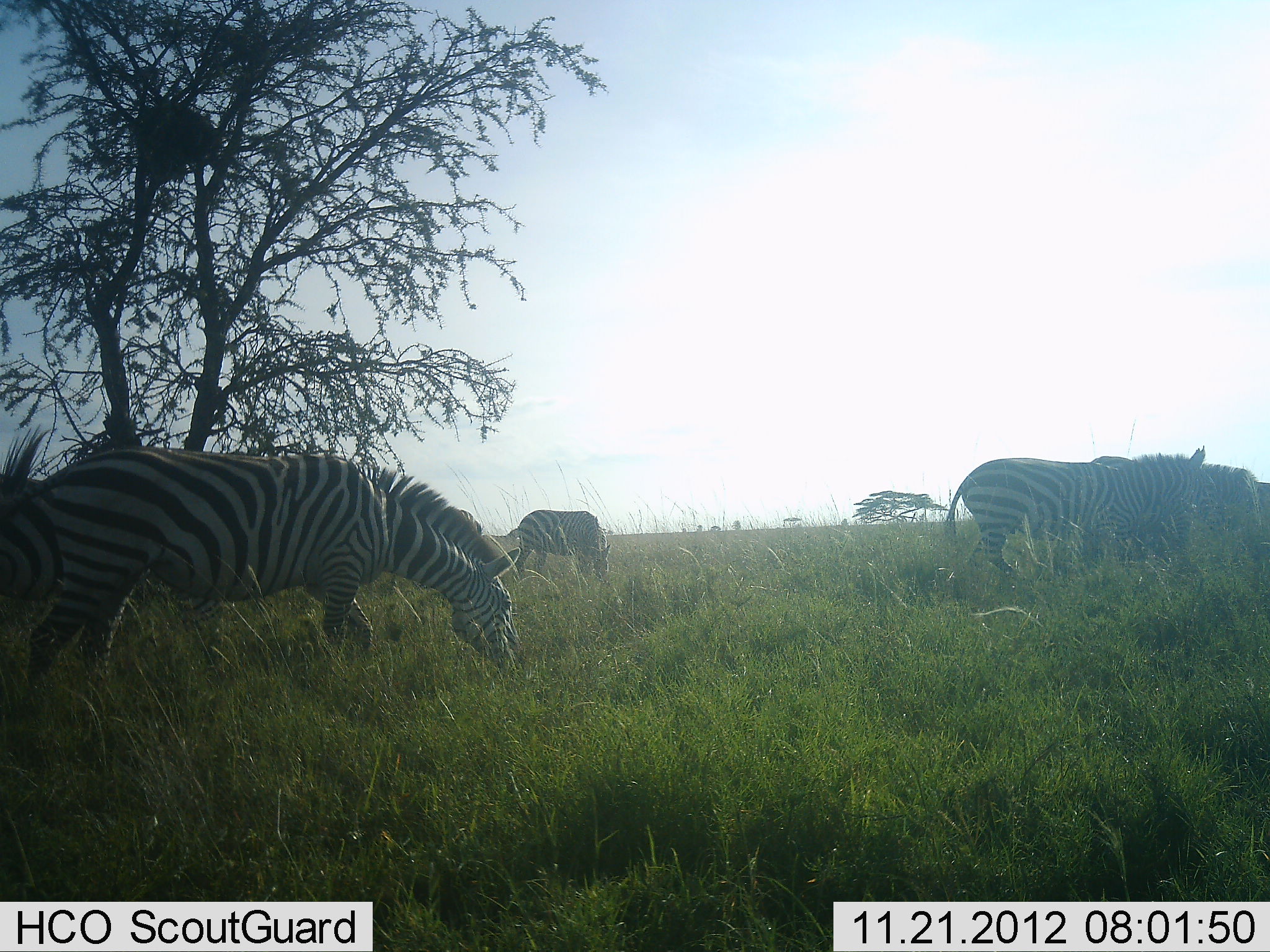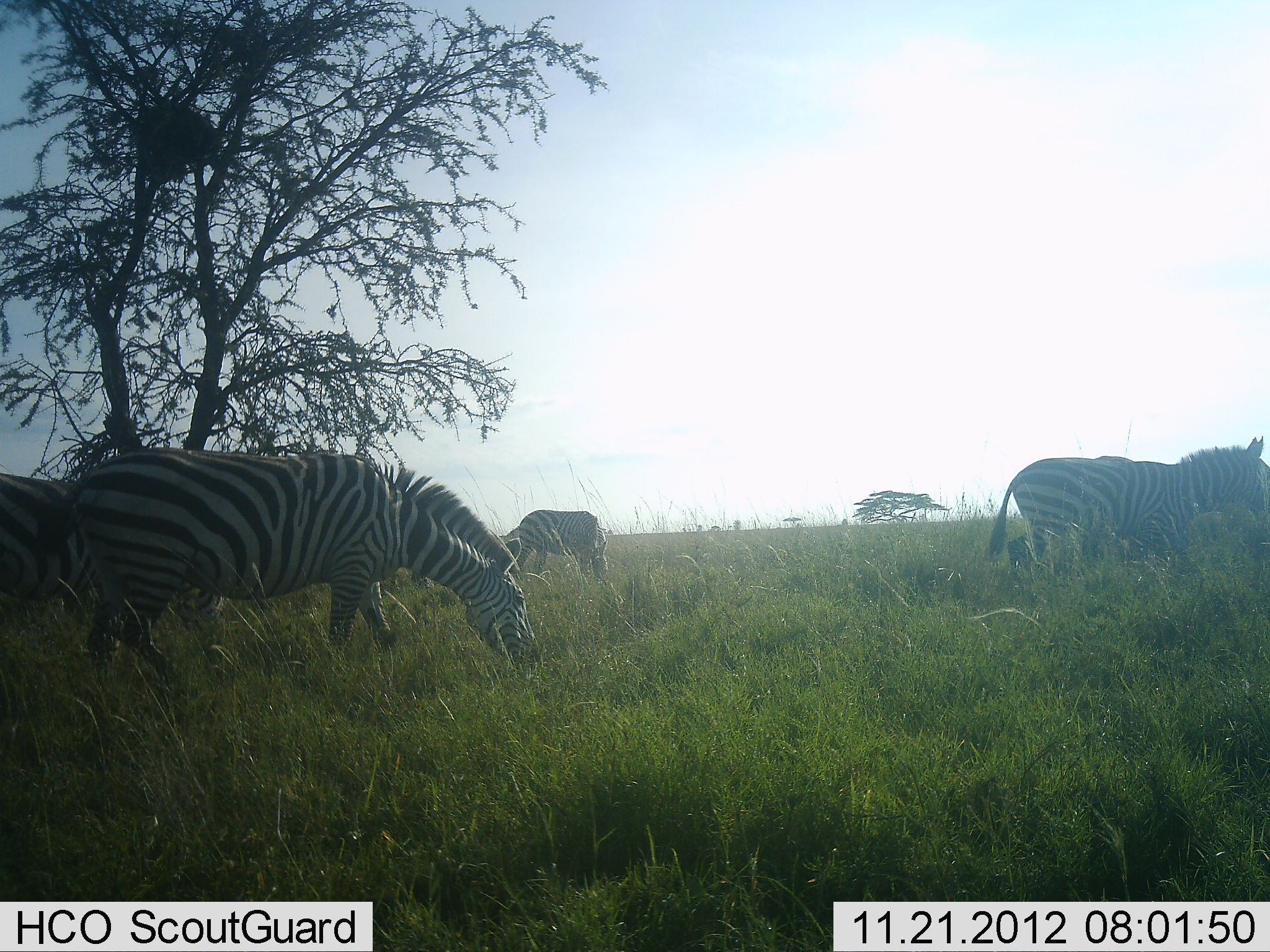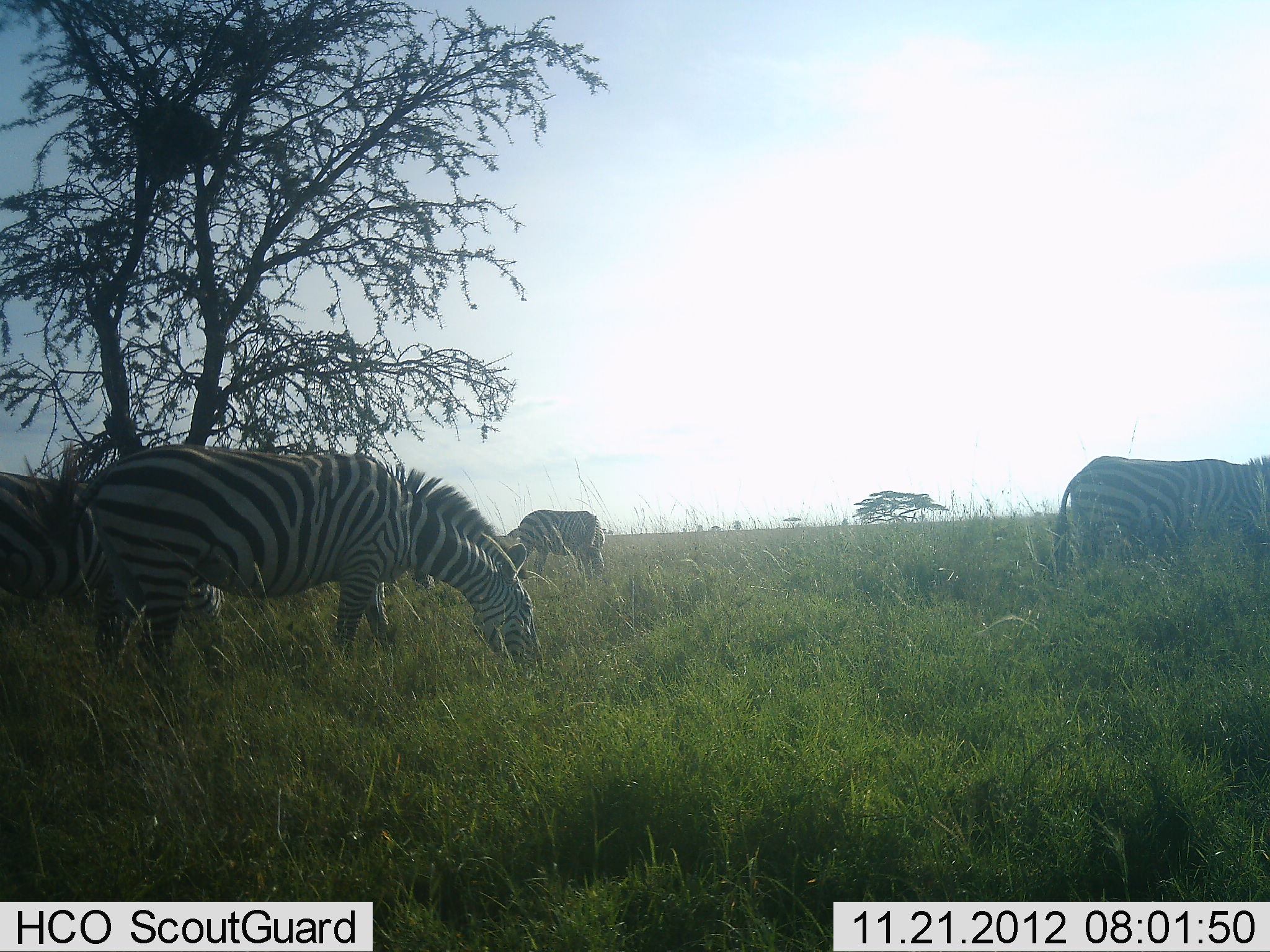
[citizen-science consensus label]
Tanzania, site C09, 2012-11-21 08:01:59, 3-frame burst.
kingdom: Animalia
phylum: Chordata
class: Mammalia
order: Perissodactyla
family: Equidae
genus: Equus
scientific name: Equus quagga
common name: plains zebra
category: zebra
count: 5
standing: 20%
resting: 0%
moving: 30%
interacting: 0%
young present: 0%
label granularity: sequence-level